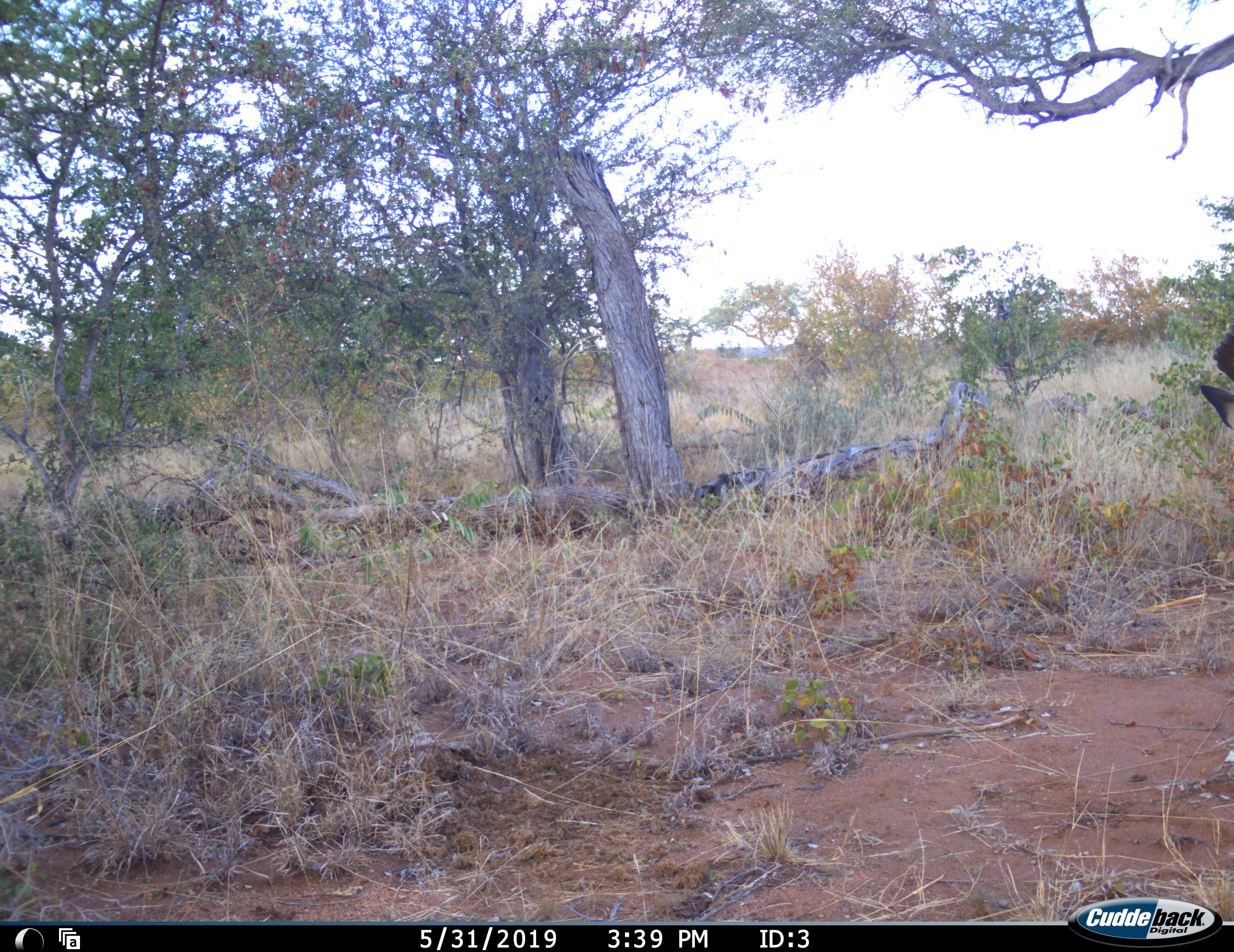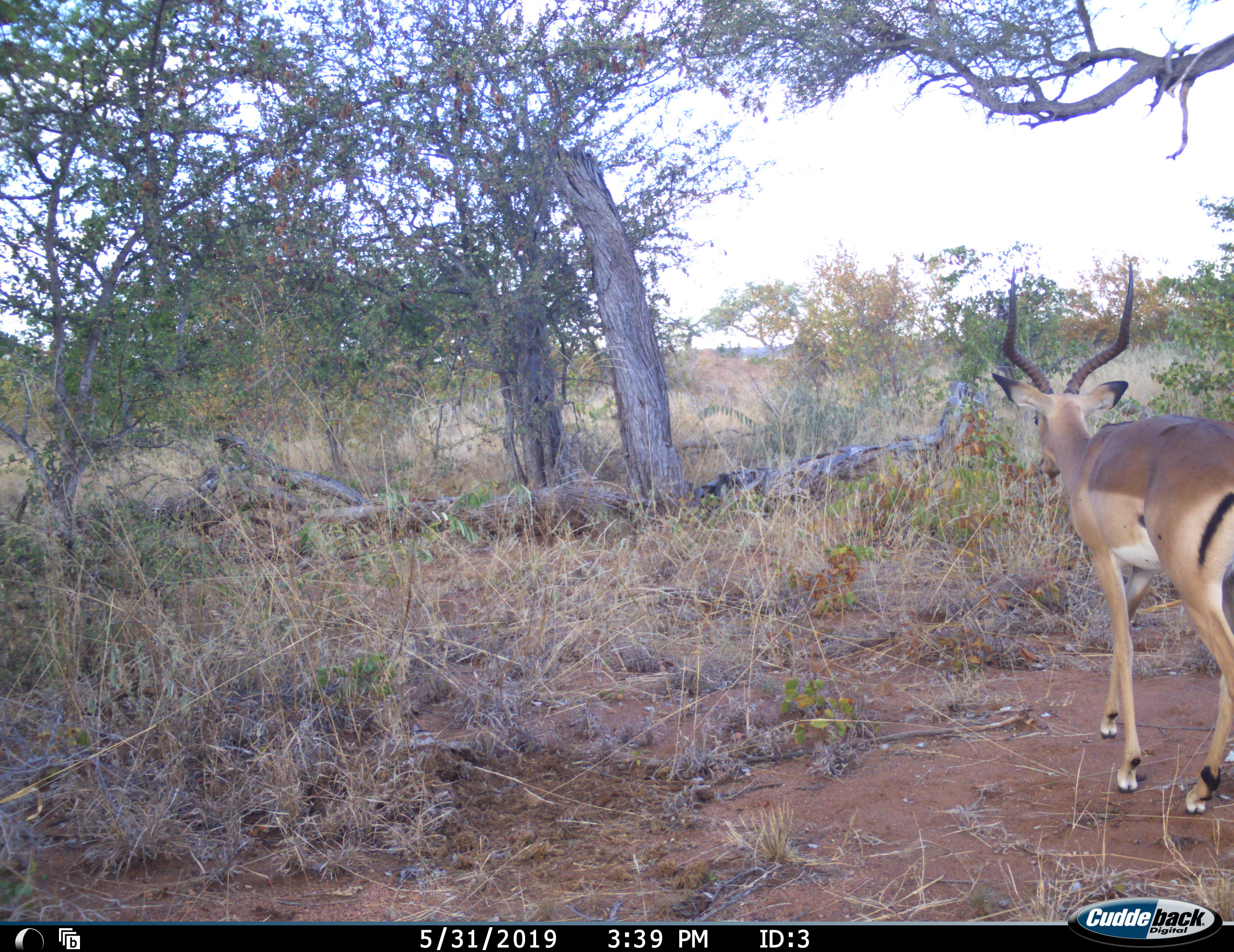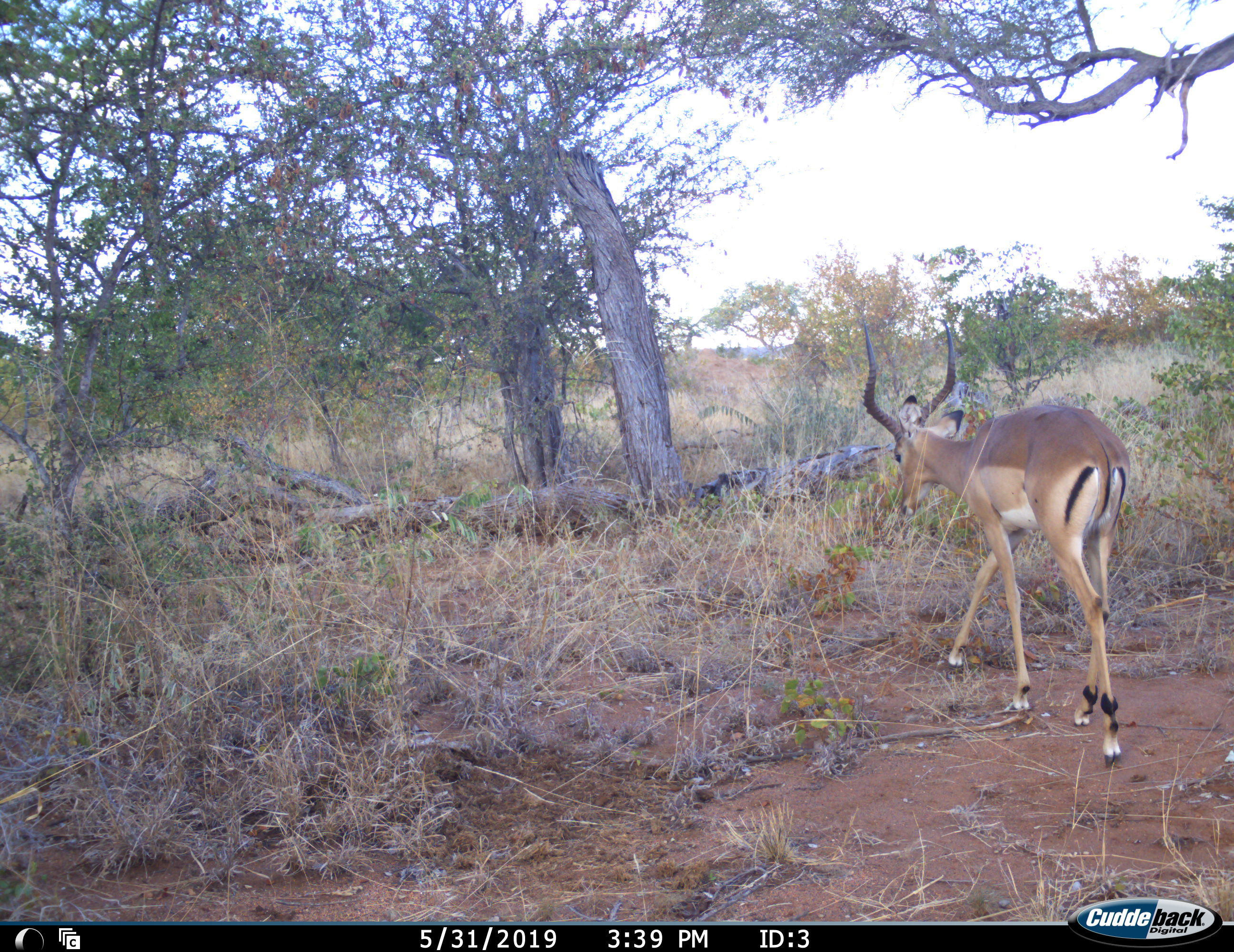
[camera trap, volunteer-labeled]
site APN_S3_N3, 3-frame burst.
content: unidentified animal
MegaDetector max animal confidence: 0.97